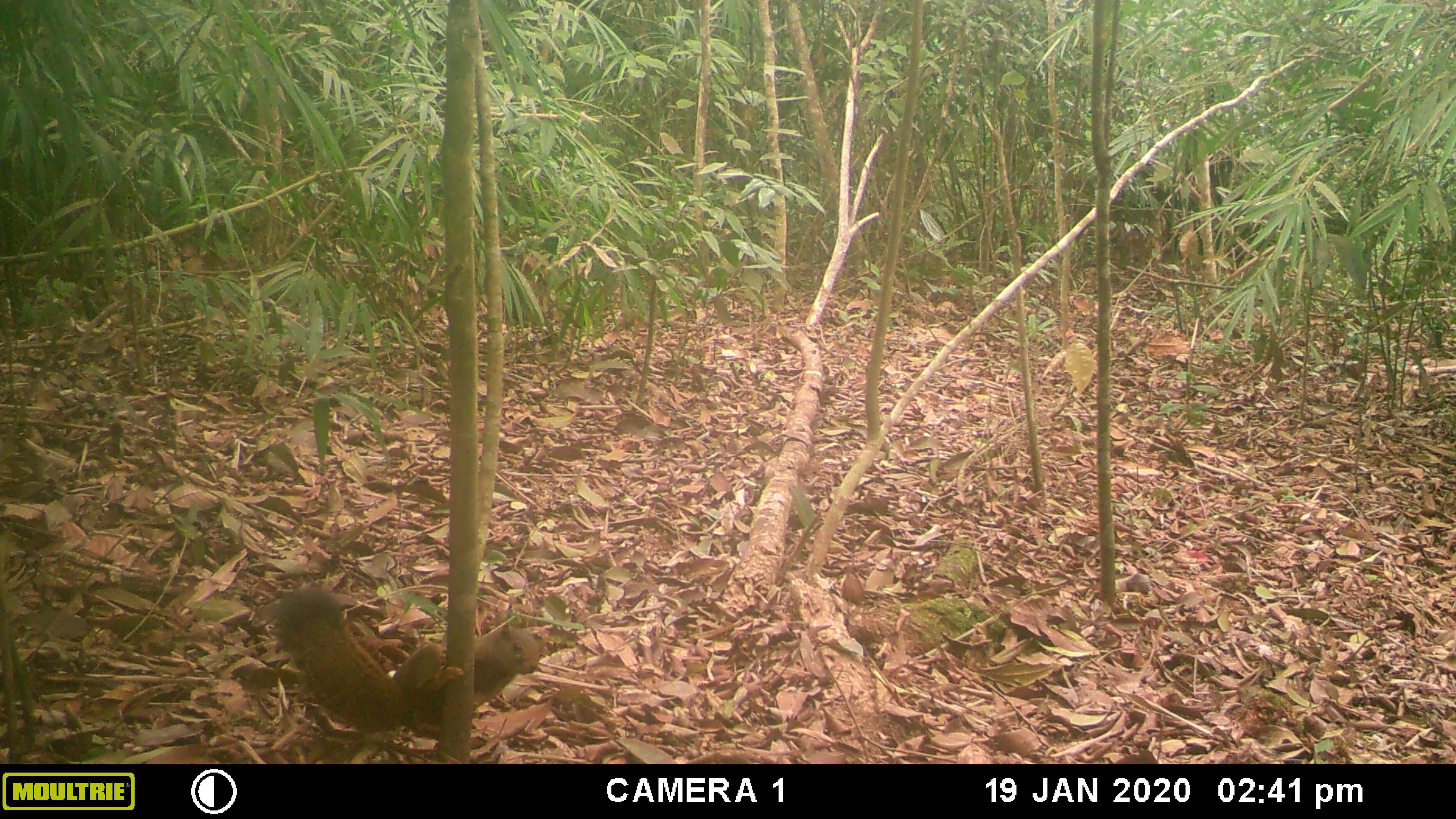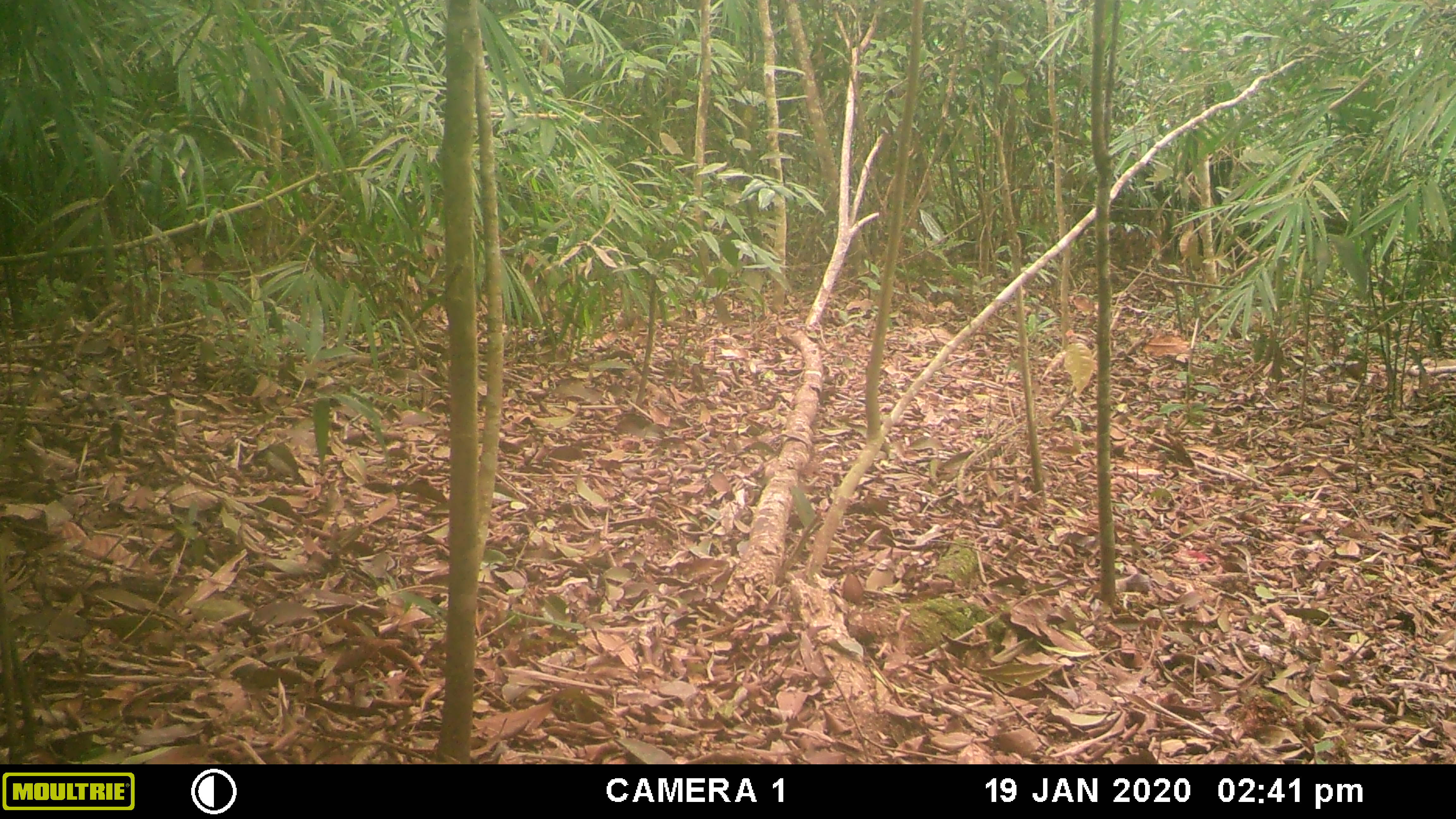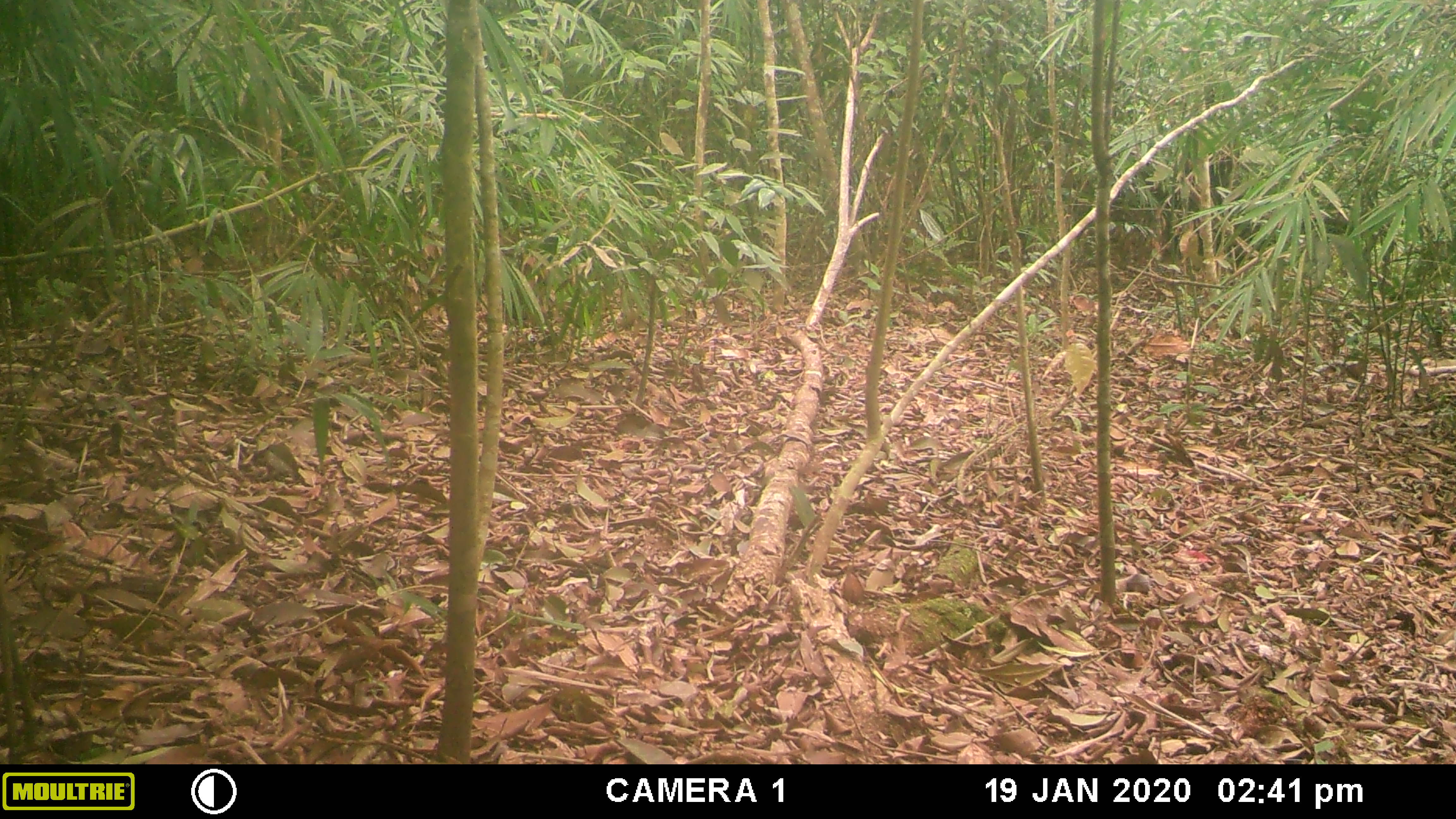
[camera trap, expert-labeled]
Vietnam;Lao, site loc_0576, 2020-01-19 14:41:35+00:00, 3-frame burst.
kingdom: Animalia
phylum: Chordata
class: Mammalia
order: Rodentia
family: Sciuridae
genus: Callosciurus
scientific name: Callosciurus erythraeus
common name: pallas's squirrel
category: pallass squirrel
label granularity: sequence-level